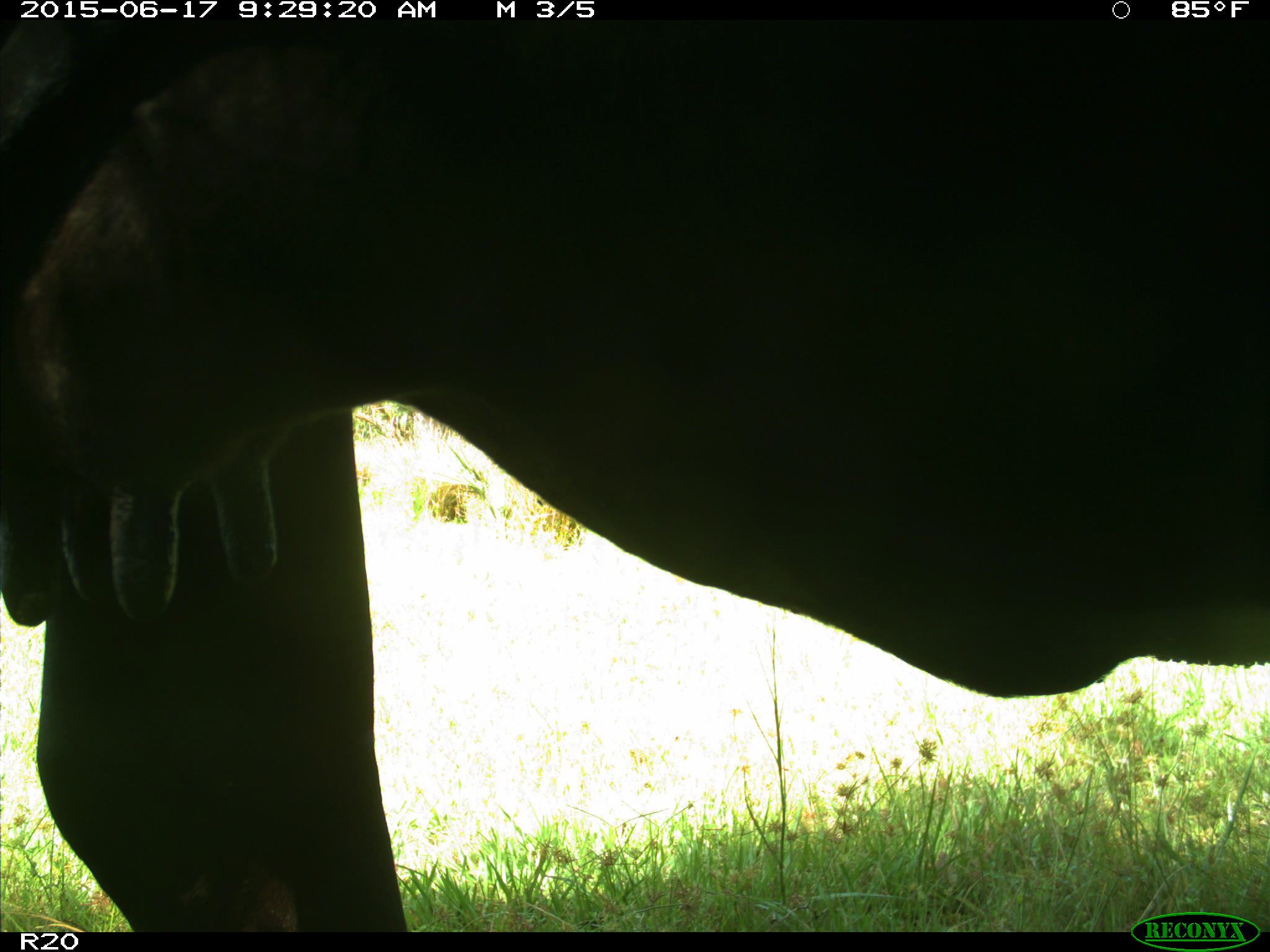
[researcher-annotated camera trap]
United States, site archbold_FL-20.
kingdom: Animalia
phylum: Chordata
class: Mammalia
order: Artiodactyla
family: Bovidae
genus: Bos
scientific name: Bos taurus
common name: domestic cow